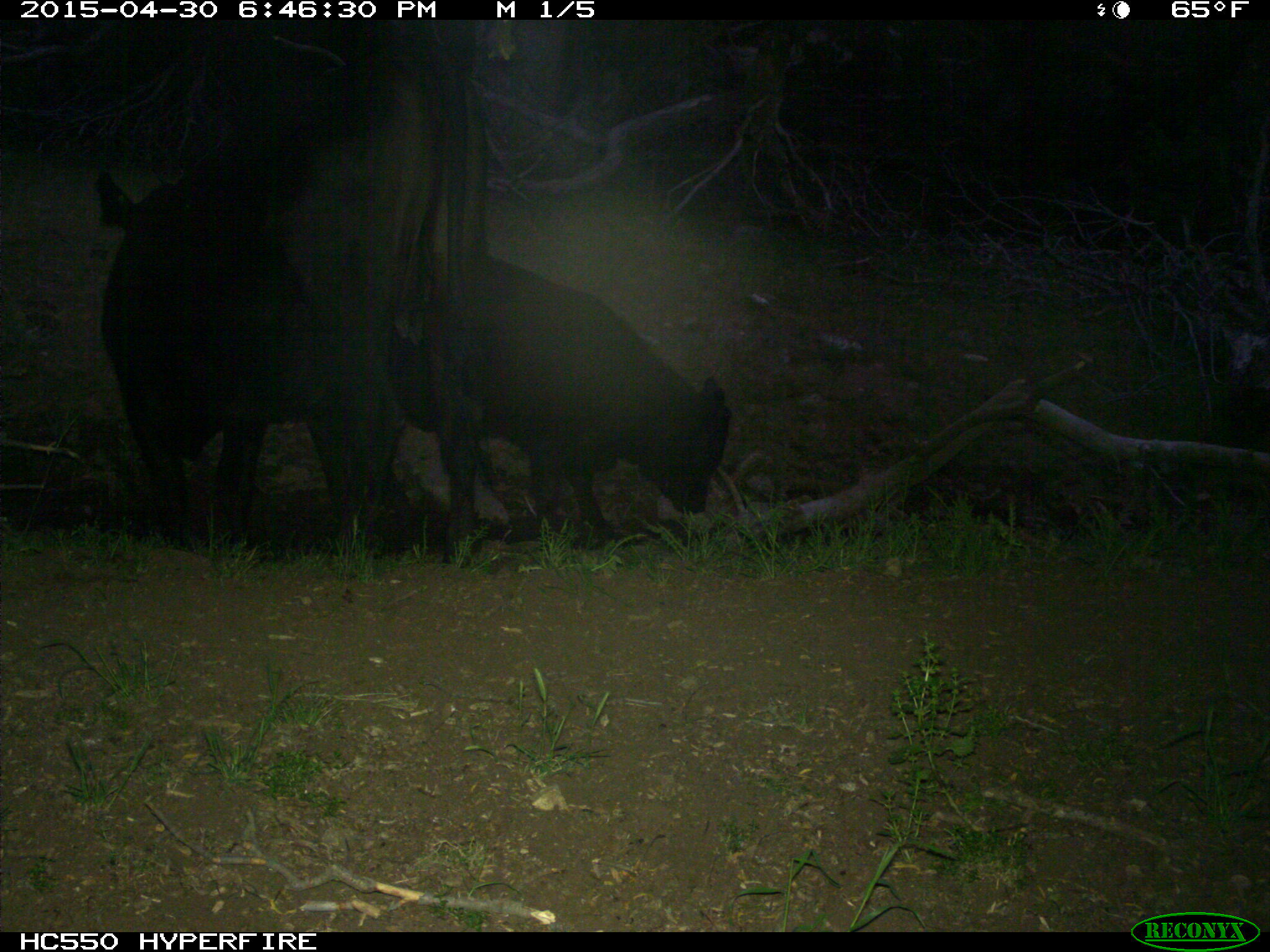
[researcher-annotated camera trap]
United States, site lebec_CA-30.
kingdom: Animalia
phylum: Chordata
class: Mammalia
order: Artiodactyla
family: Bovidae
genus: Bos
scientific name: Bos taurus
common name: domestic cow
Bos taurus (domestic cow).